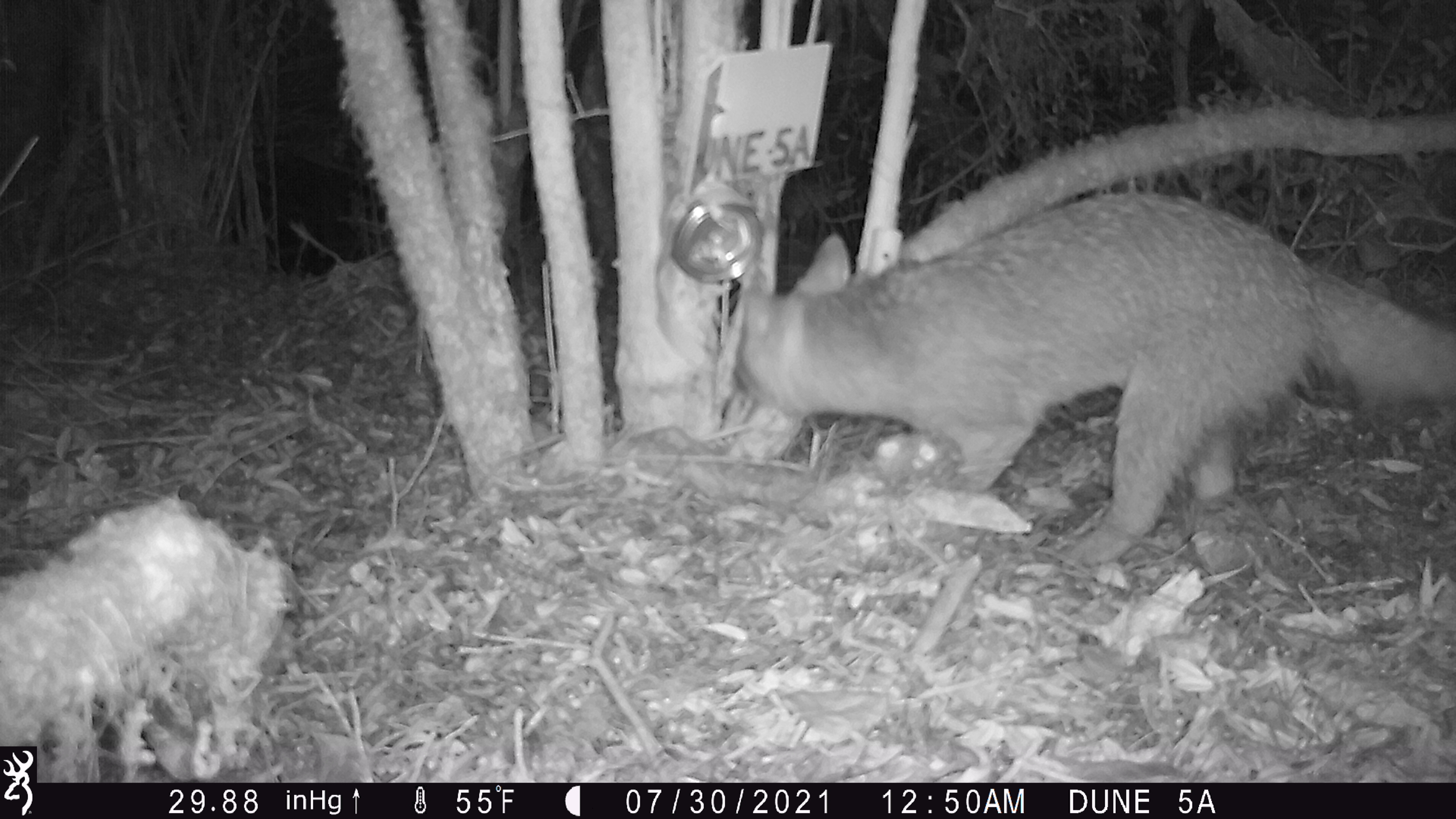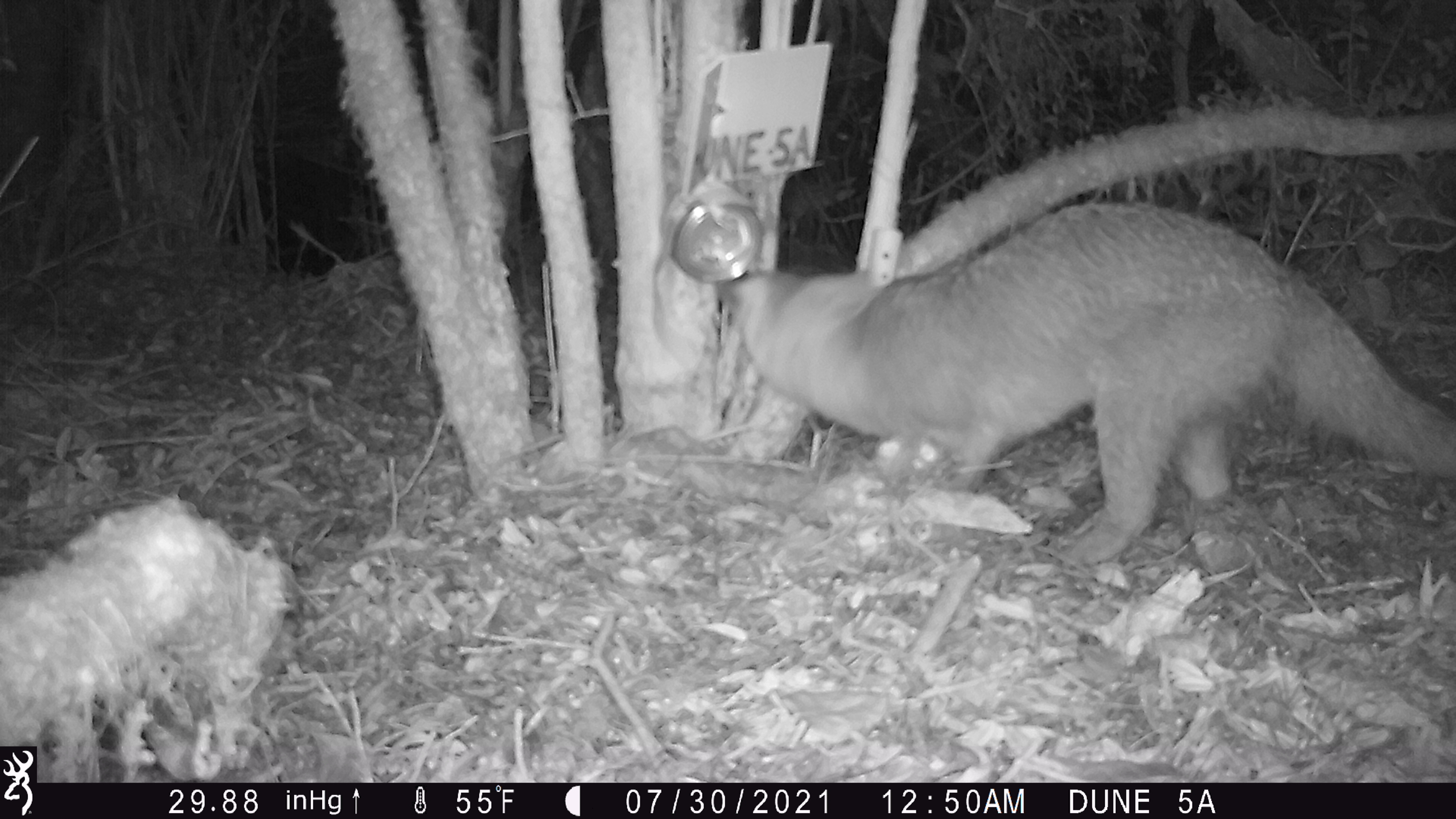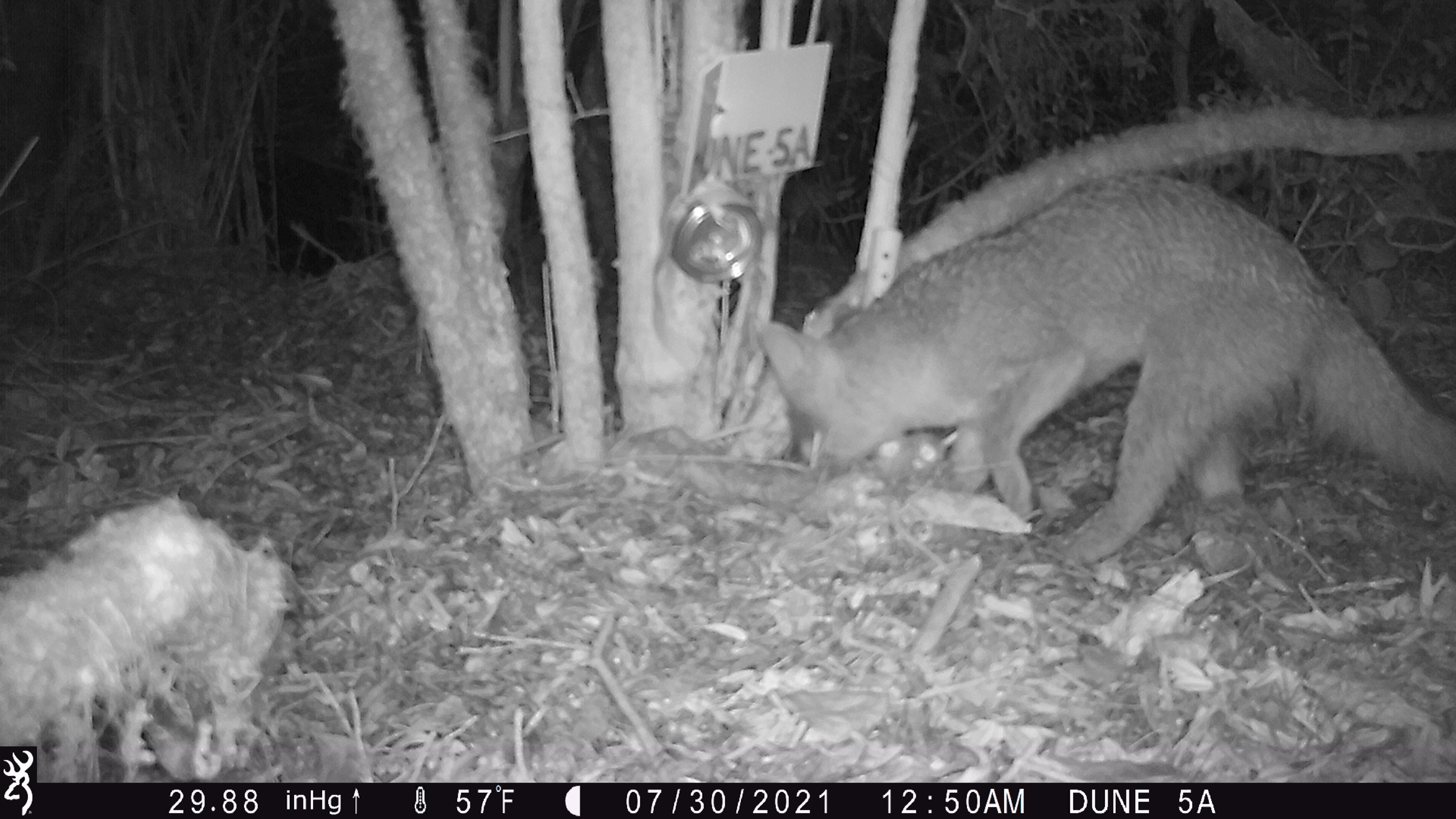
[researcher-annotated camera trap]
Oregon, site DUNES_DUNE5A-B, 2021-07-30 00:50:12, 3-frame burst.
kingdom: Animalia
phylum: Chordata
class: Mammalia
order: Carnivora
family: Canidae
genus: Urocyon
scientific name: Urocyon cinereoargenteus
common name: gray fox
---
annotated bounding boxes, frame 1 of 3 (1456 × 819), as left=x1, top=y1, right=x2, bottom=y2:
gray fox: left=701, top=175, right=1451, bottom=581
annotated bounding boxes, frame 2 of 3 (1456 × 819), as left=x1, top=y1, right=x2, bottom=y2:
gray fox: left=692, top=199, right=1451, bottom=583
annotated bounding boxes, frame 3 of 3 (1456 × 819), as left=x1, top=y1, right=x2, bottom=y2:
gray fox: left=731, top=157, right=1451, bottom=593